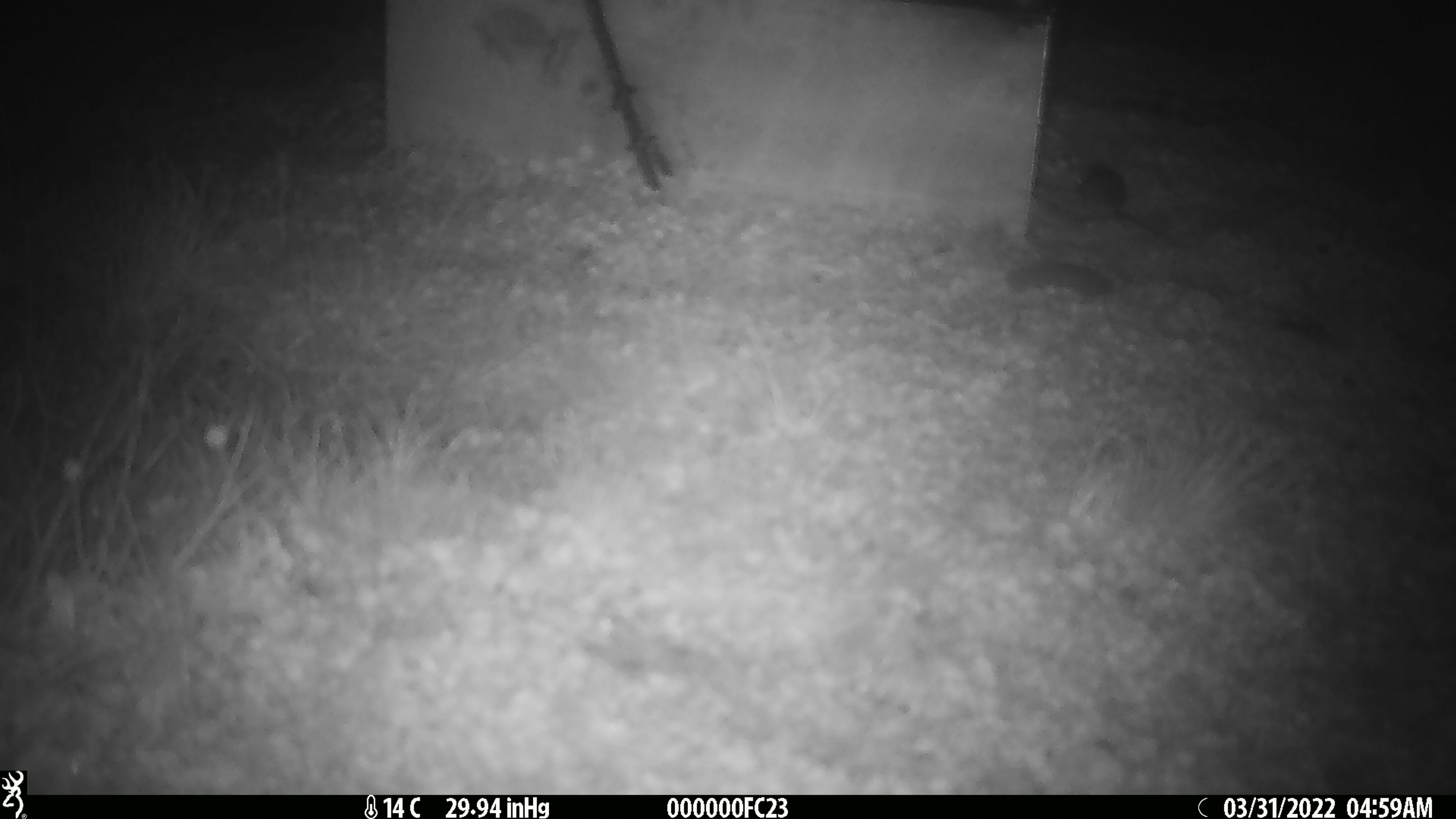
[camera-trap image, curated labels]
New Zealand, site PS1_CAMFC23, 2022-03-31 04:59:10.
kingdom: Animalia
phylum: Chordata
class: Mammalia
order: Rodentia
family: Muridae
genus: Mus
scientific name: Mus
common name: mouse